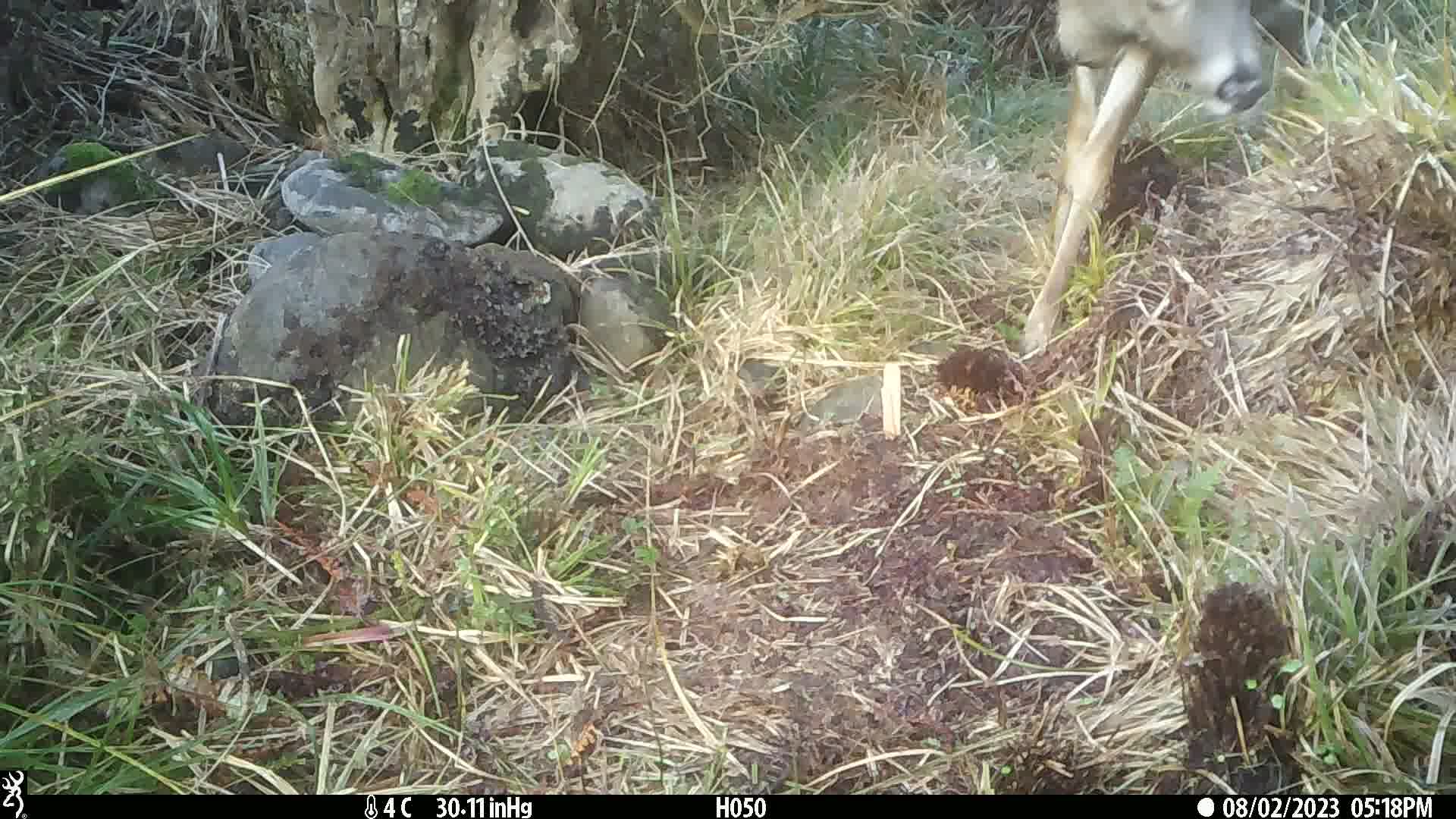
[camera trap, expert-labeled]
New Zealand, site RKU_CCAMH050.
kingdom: Animalia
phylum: Chordata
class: Mammalia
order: Artiodactyla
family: Cervidae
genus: Odocoileus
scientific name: Odocoileus virginianus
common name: white-tailed deer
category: white tailed deer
White tailed deer (white-tailed deer) (Odocoileus virginianus).